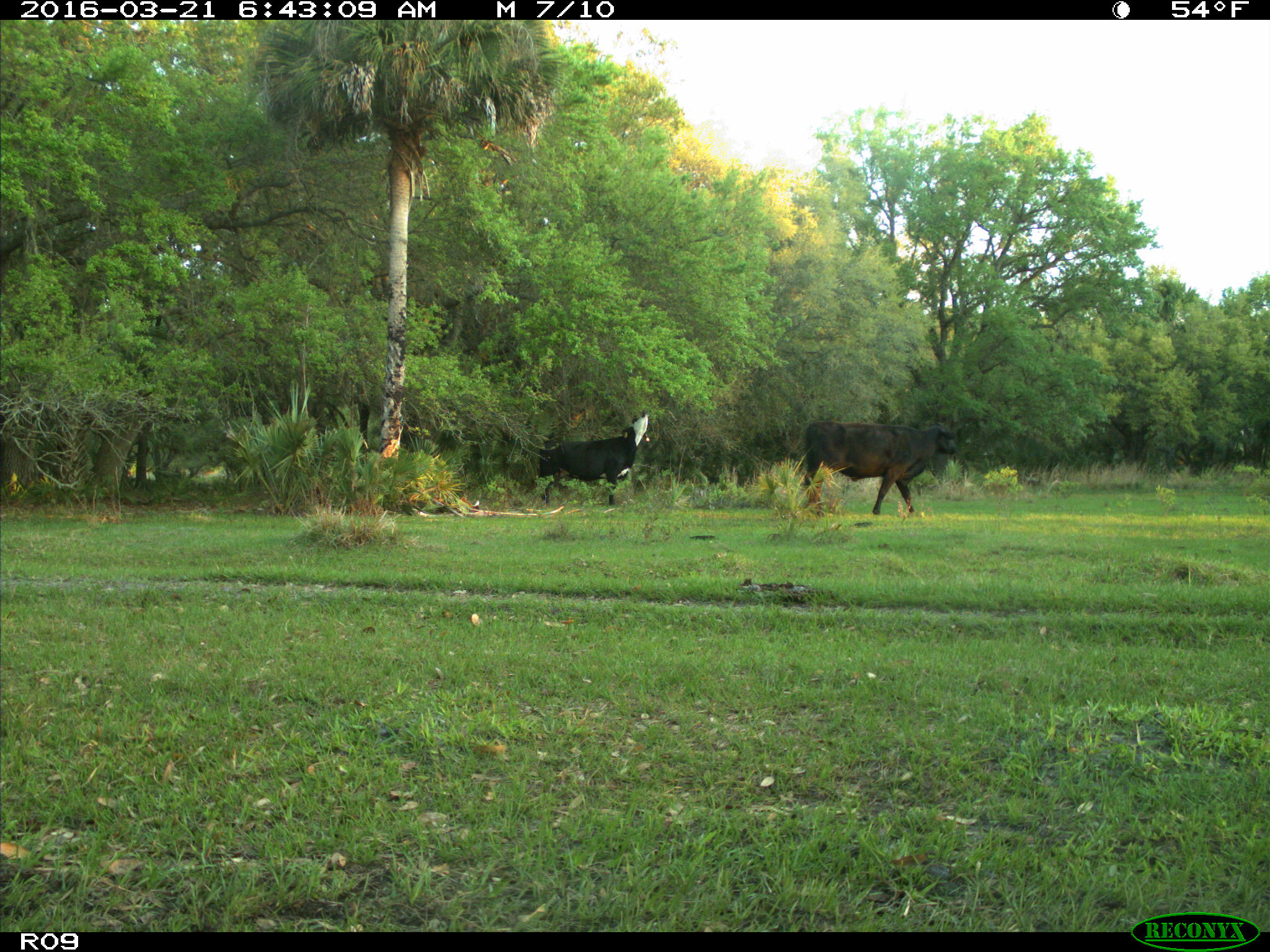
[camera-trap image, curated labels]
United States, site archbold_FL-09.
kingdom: Animalia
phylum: Chordata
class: Mammalia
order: Artiodactyla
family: Bovidae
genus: Bos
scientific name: Bos taurus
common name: domestic cow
Bos taurus (domestic cow).